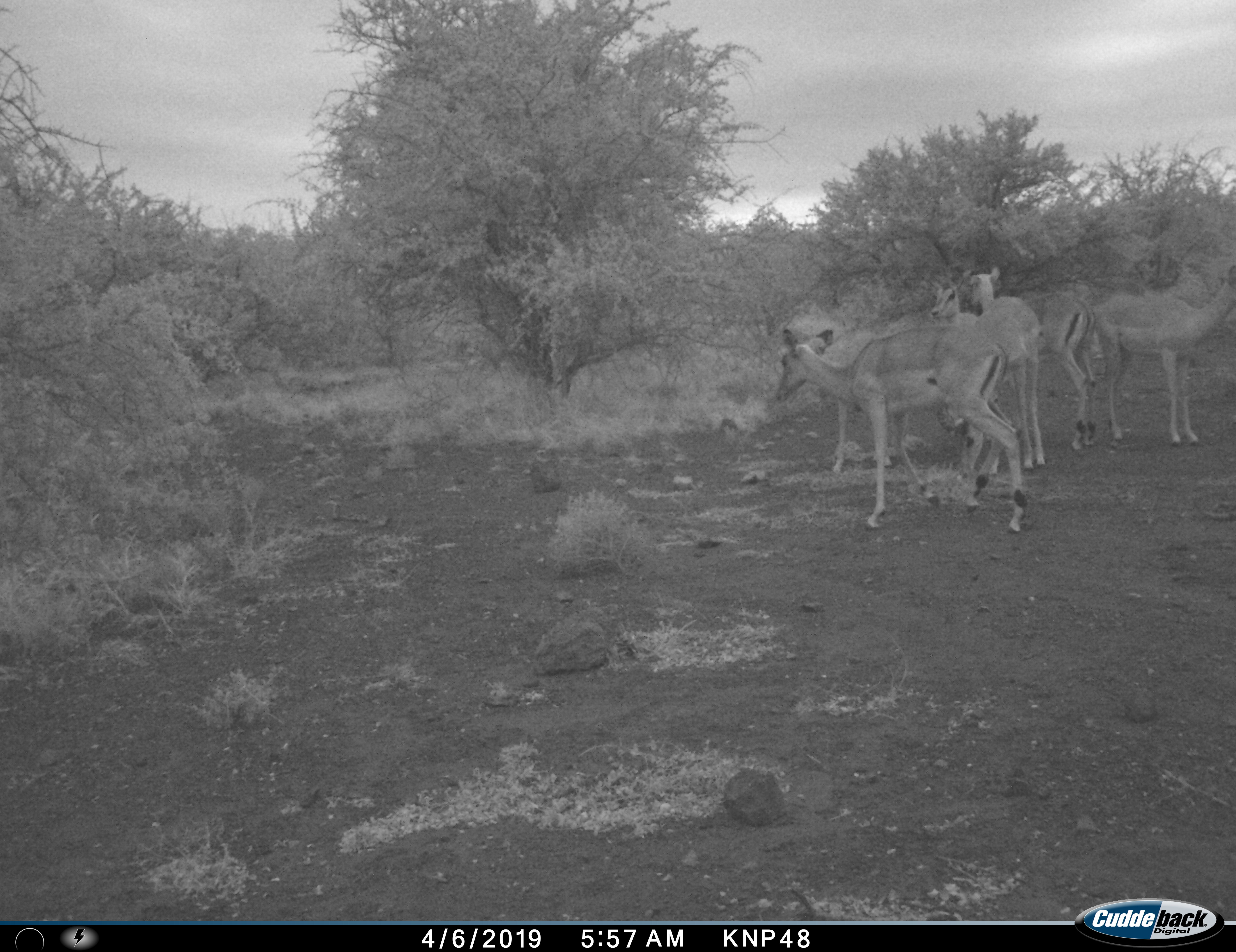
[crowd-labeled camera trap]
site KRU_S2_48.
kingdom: Animalia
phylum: Chordata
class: Mammalia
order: Artiodactyla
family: Bovidae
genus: Aepyceros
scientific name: Aepyceros melampus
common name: impala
Impala (Aepyceros melampus), count 5. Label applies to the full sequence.